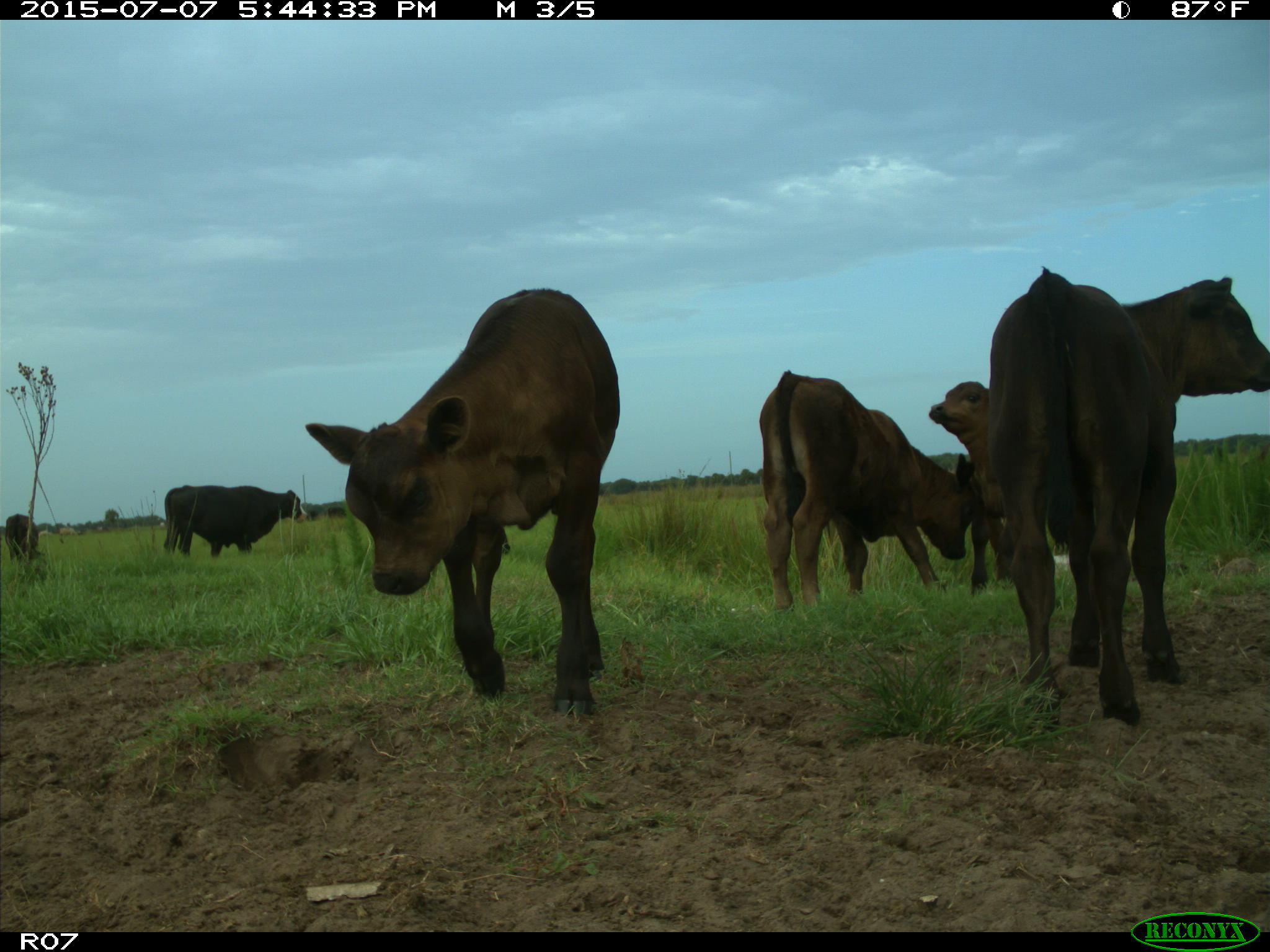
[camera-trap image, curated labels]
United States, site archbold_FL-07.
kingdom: Animalia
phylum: Chordata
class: Mammalia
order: Artiodactyla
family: Bovidae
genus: Bos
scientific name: Bos taurus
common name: domestic cow